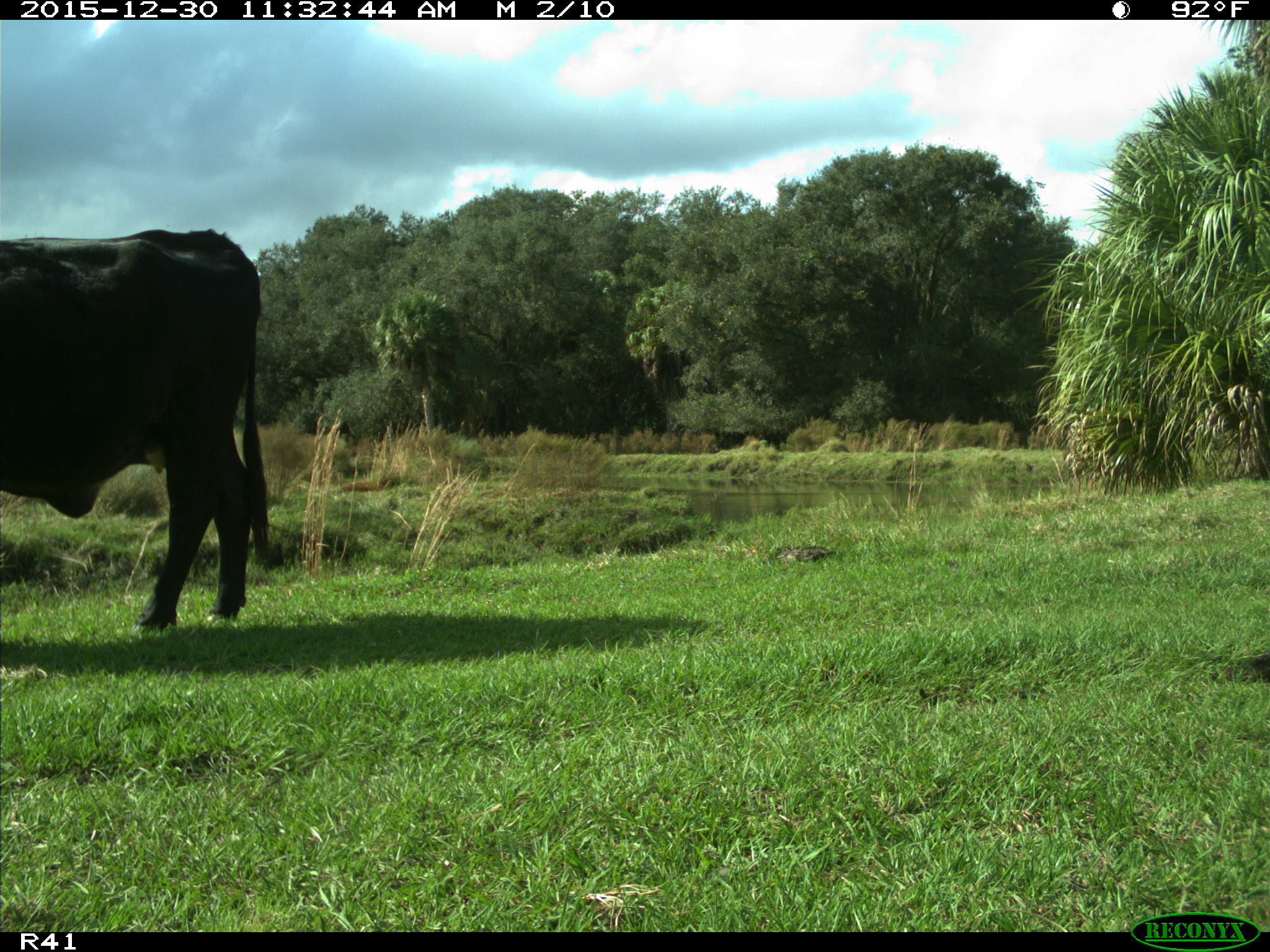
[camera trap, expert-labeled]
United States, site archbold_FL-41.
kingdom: Animalia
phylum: Chordata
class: Mammalia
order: Artiodactyla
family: Bovidae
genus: Bos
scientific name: Bos taurus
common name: domestic cow